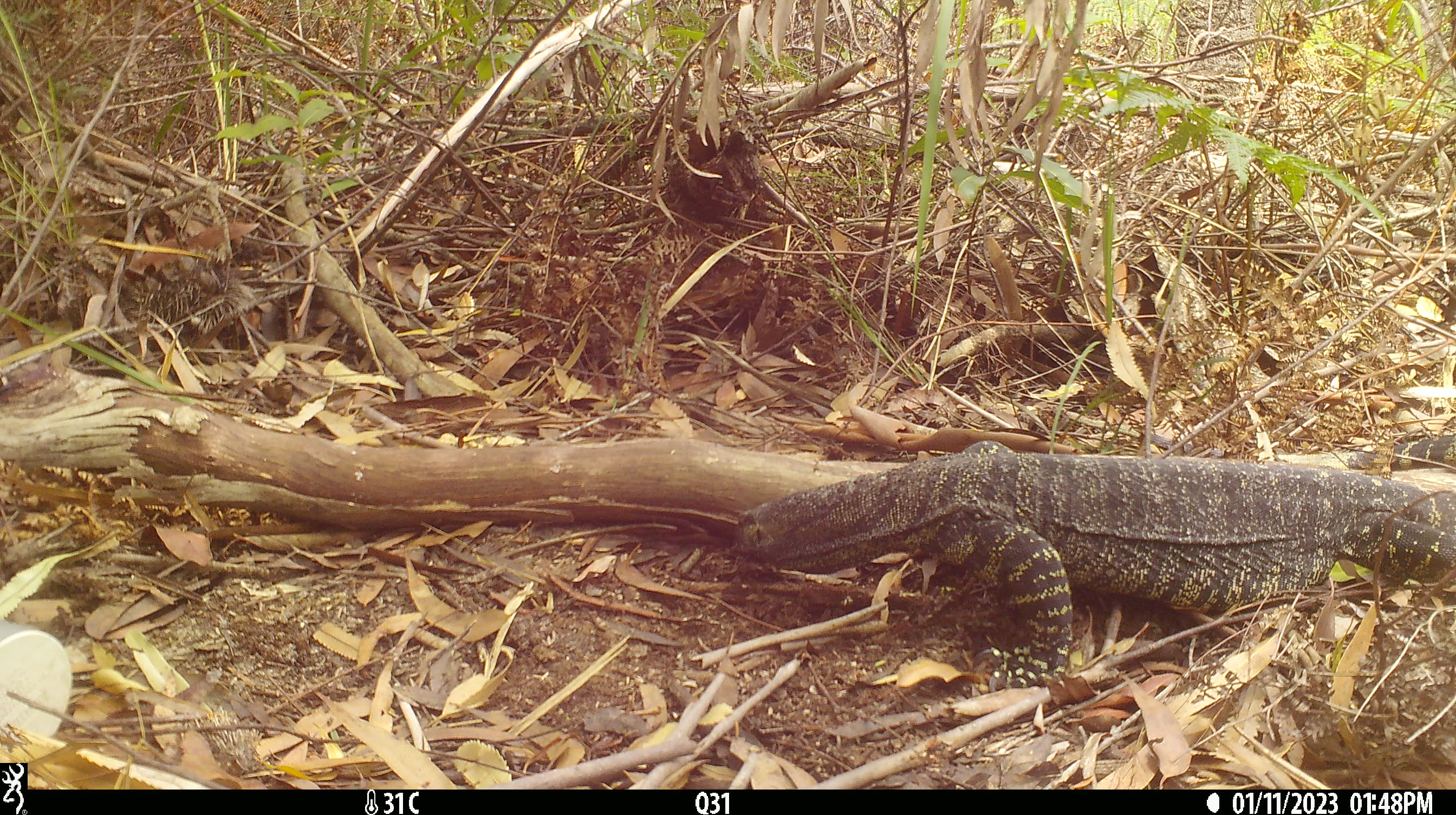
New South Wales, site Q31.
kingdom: Animalia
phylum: Chordata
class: Reptilia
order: Squamata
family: Varanidae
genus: Varanus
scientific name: Varanus varius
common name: lace monitor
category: goanna